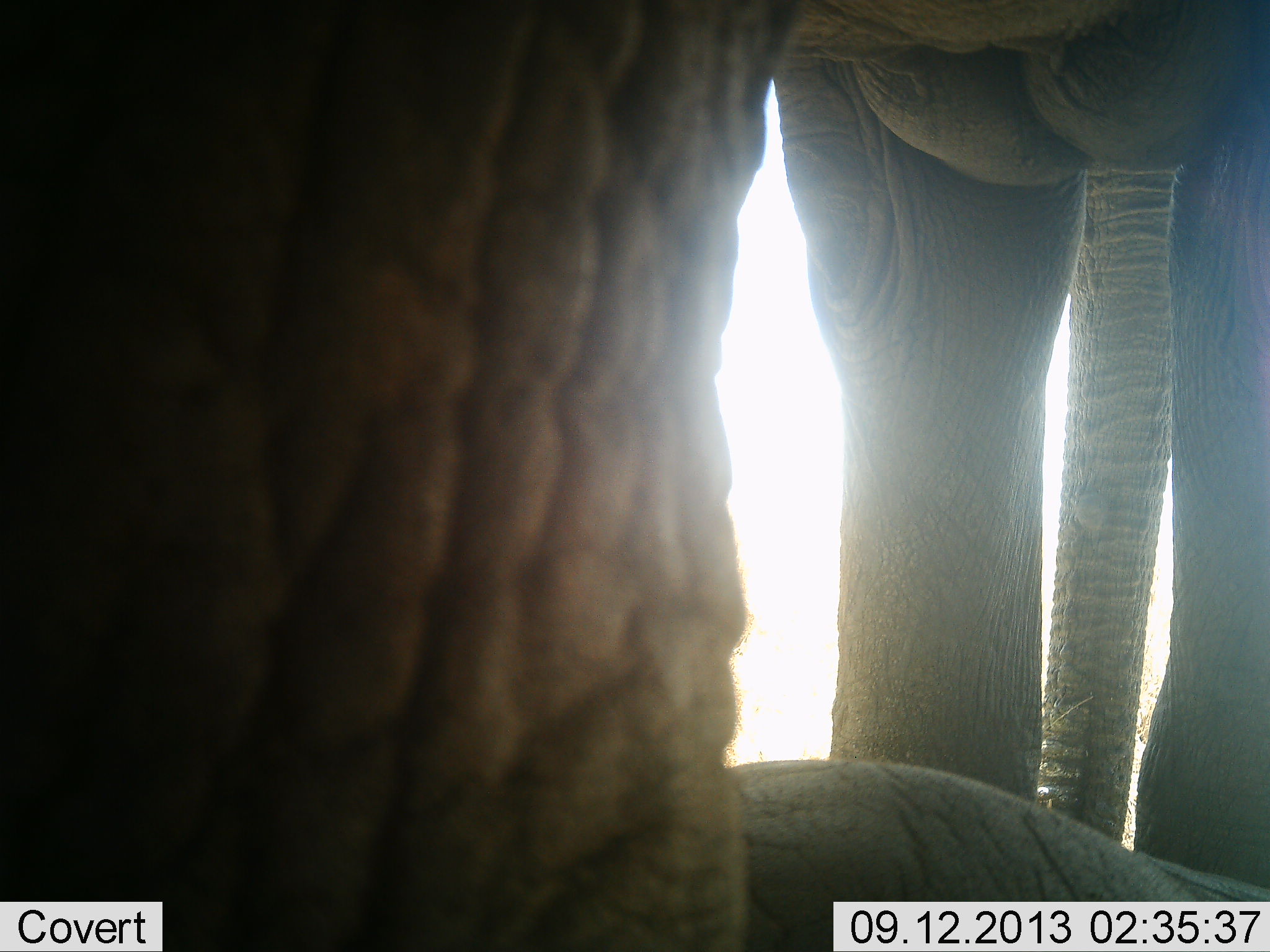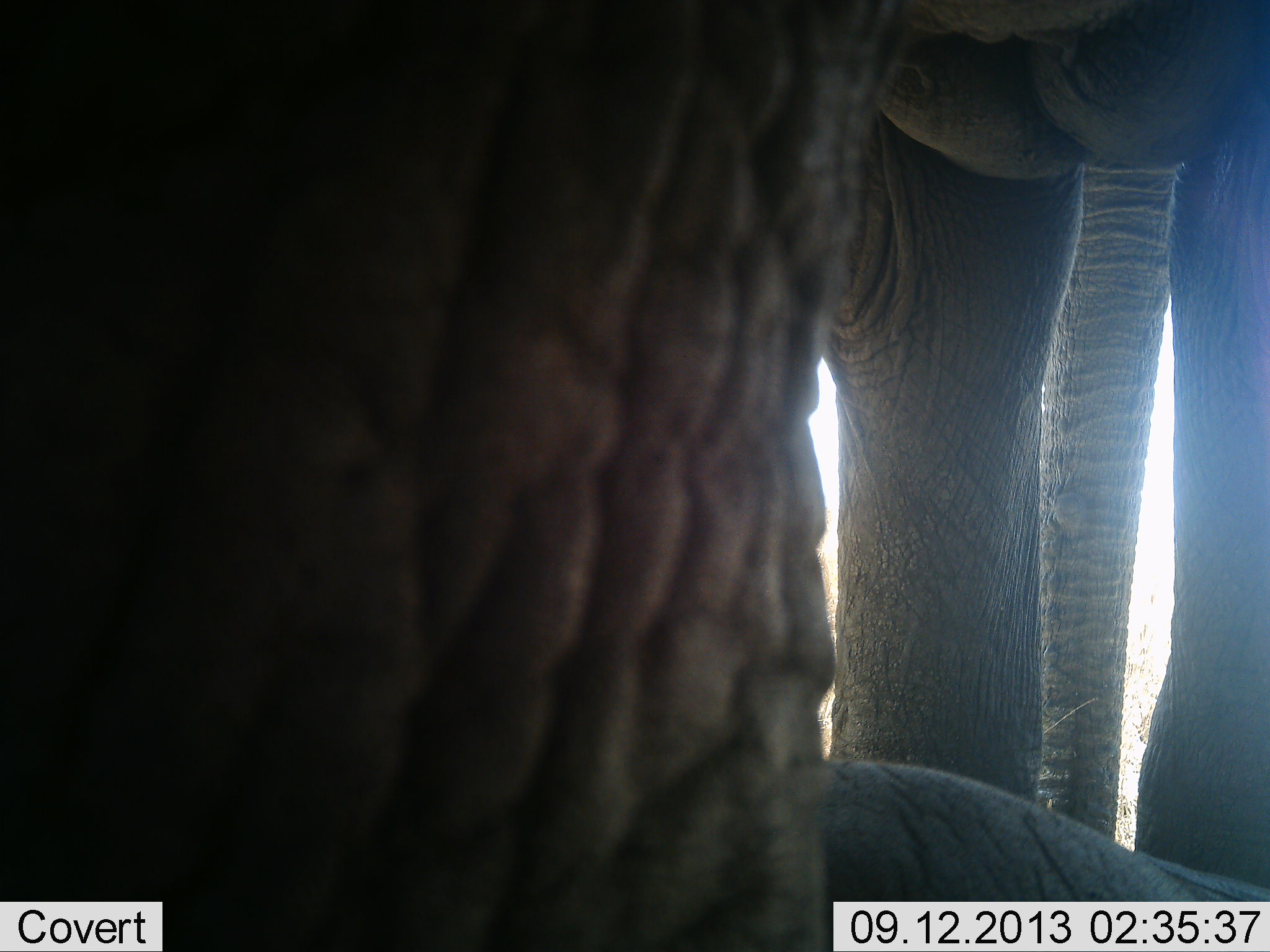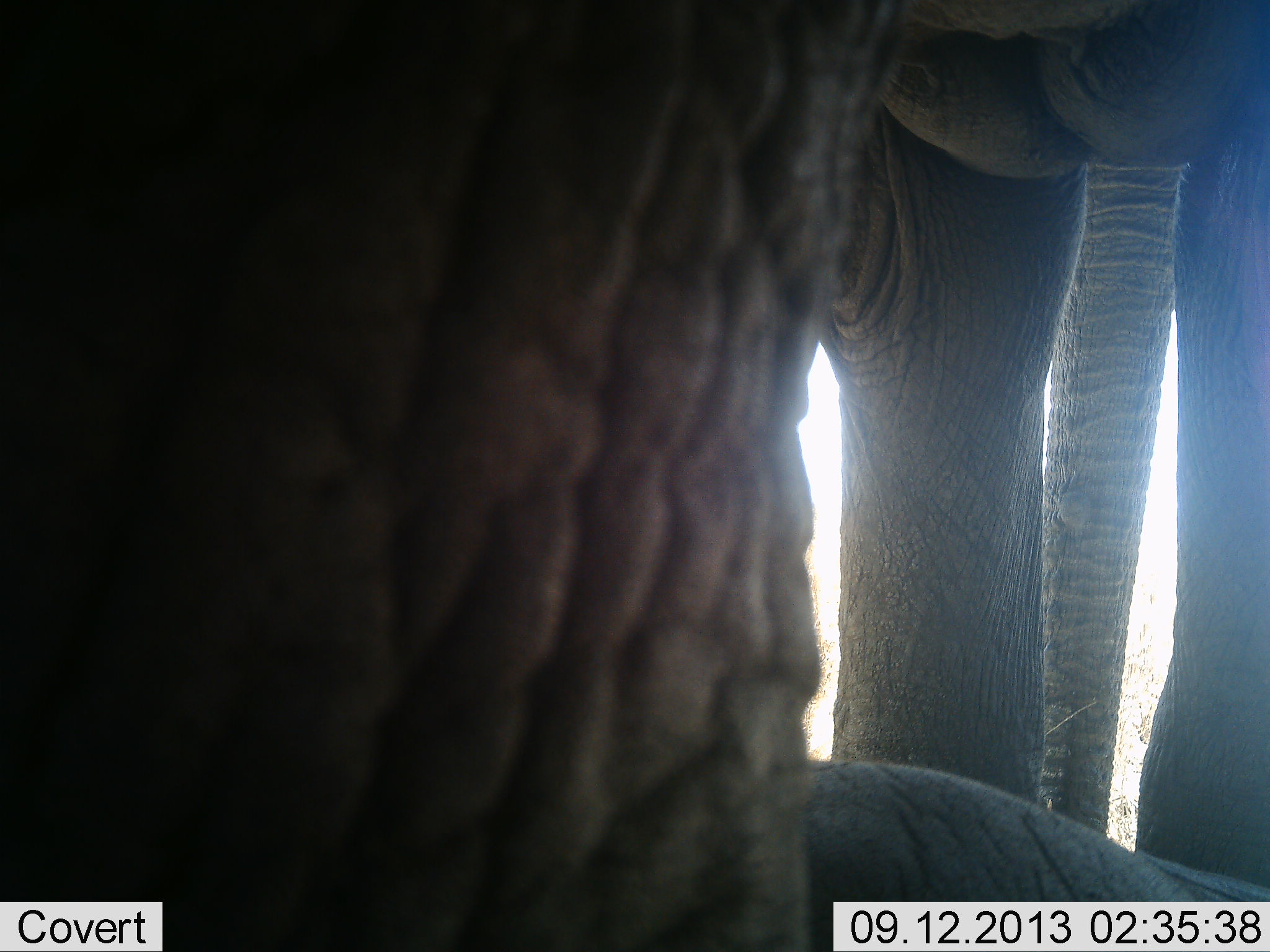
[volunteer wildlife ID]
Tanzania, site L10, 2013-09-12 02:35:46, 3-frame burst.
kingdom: Animalia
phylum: Chordata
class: Mammalia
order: Proboscidea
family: Elephantidae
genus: Loxodonta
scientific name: Loxodonta africana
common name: african bush elephant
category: elephant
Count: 2.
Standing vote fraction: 100%.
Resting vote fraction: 40%.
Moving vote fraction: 0%.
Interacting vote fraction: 0%.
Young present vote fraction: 30%.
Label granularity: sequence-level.